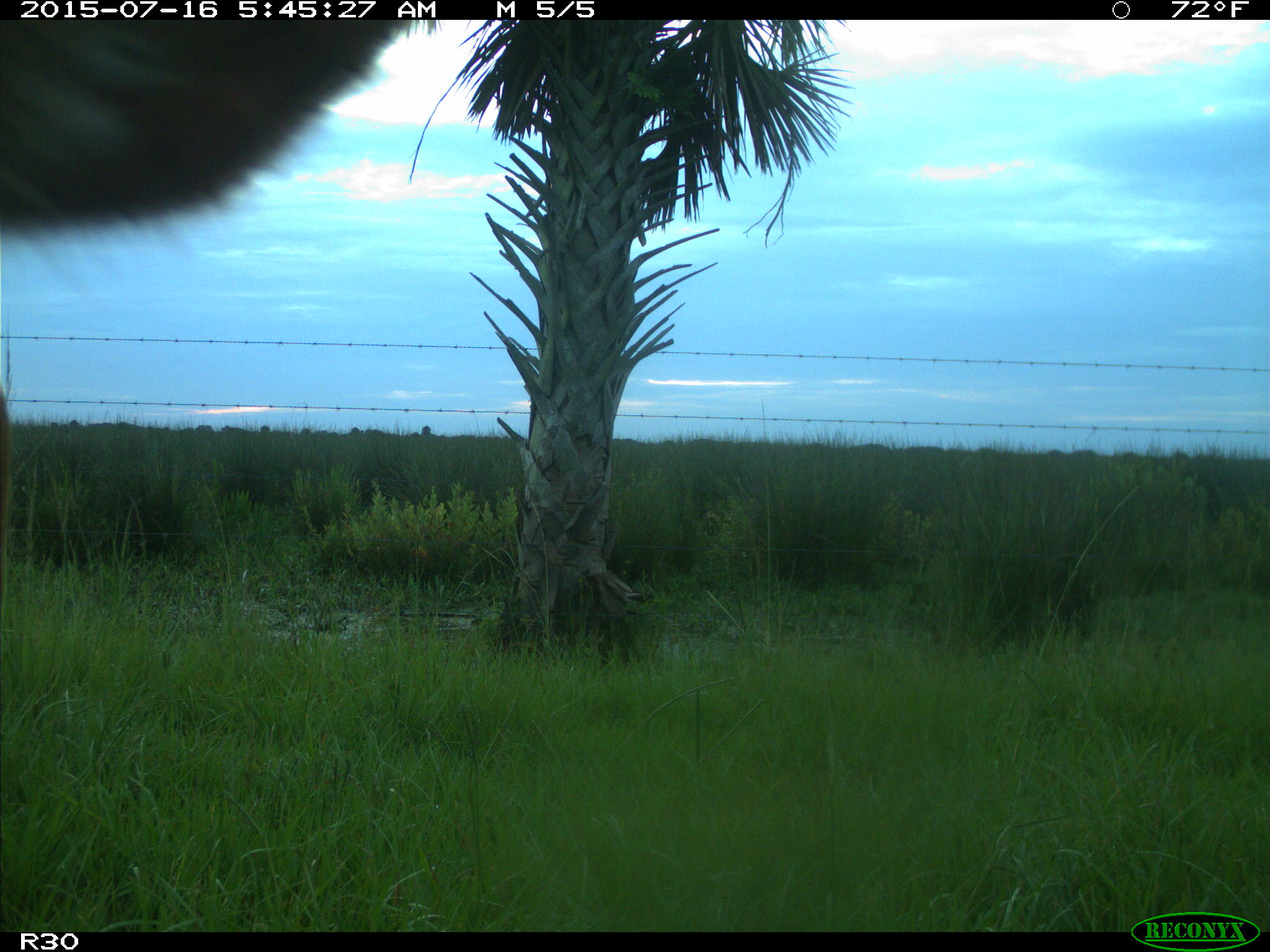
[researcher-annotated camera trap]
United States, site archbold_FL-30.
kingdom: Animalia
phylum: Chordata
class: Mammalia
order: Artiodactyla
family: Bovidae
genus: Bos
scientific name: Bos taurus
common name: domestic cow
Bos taurus (domestic cow).